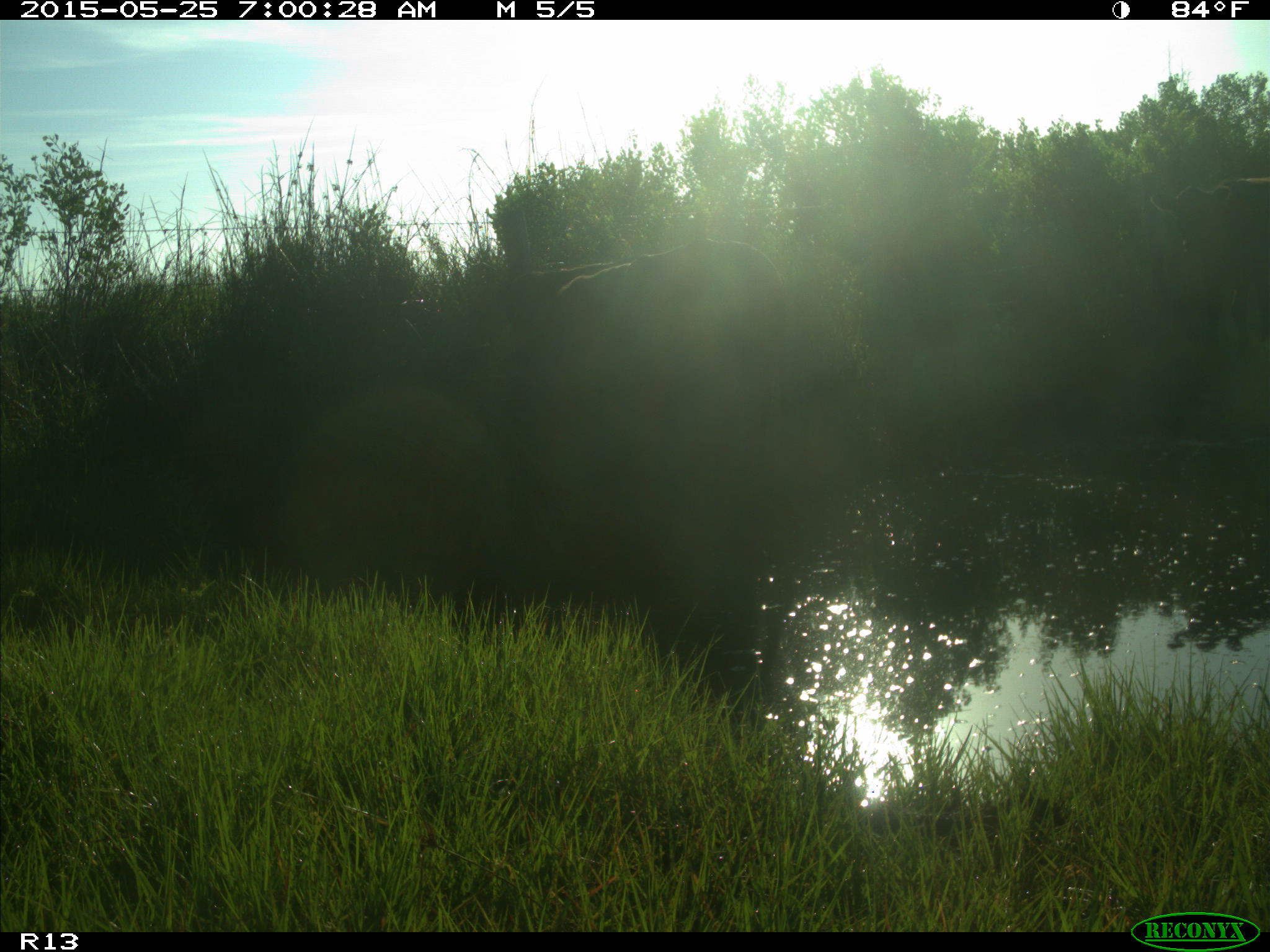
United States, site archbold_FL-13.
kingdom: Animalia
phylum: Chordata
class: Mammalia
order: Artiodactyla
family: Bovidae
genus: Bos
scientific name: Bos taurus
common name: domestic cow